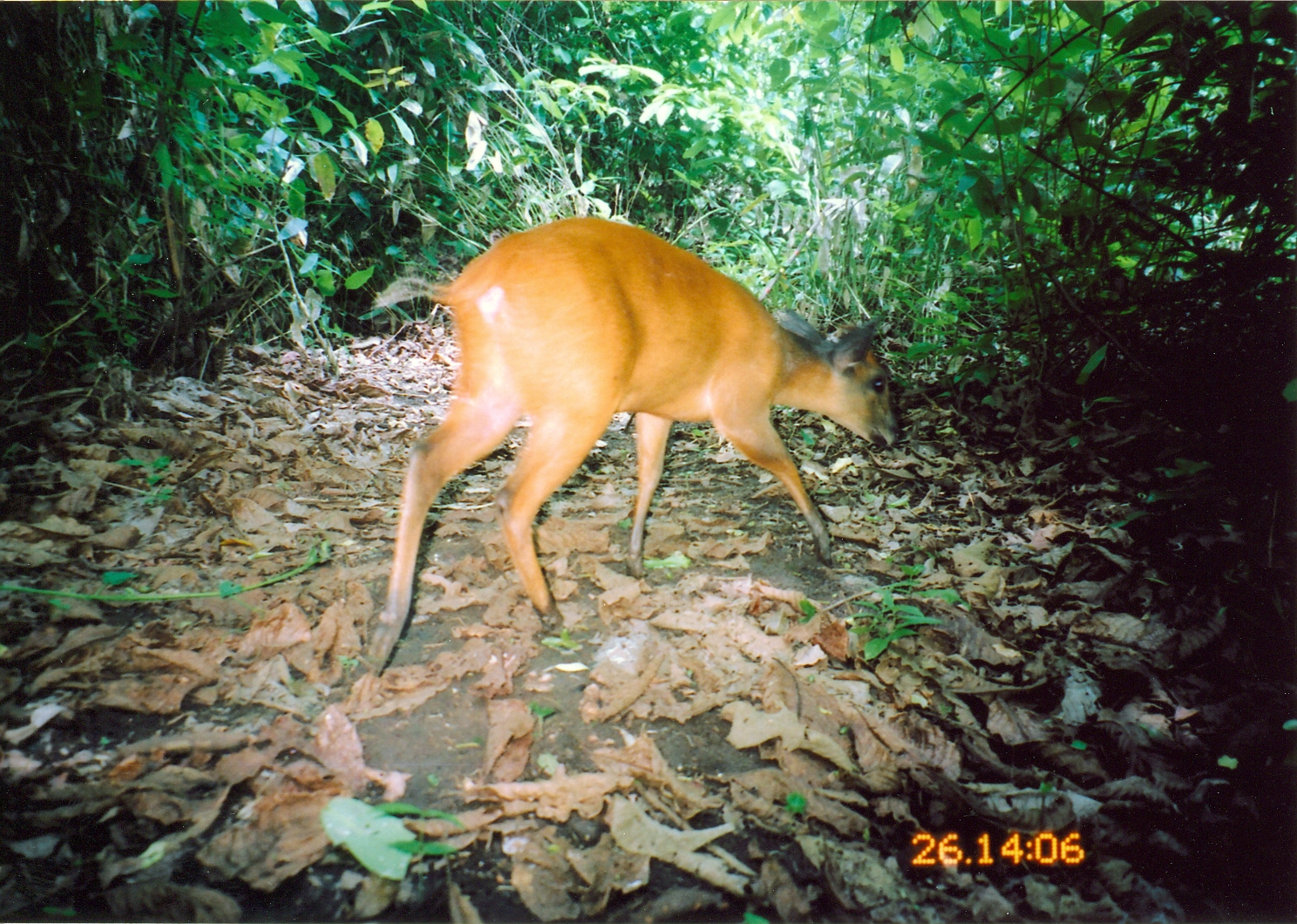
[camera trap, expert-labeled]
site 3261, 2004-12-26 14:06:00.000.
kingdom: Animalia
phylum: Chordata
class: Mammalia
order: Artiodactyla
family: Bovidae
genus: Cephalophus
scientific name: Cephalophus harveyi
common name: harvey's duiker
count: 1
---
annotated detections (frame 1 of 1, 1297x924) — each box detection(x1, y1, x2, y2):
cephalophus harveyi: detection(363, 214, 902, 678)